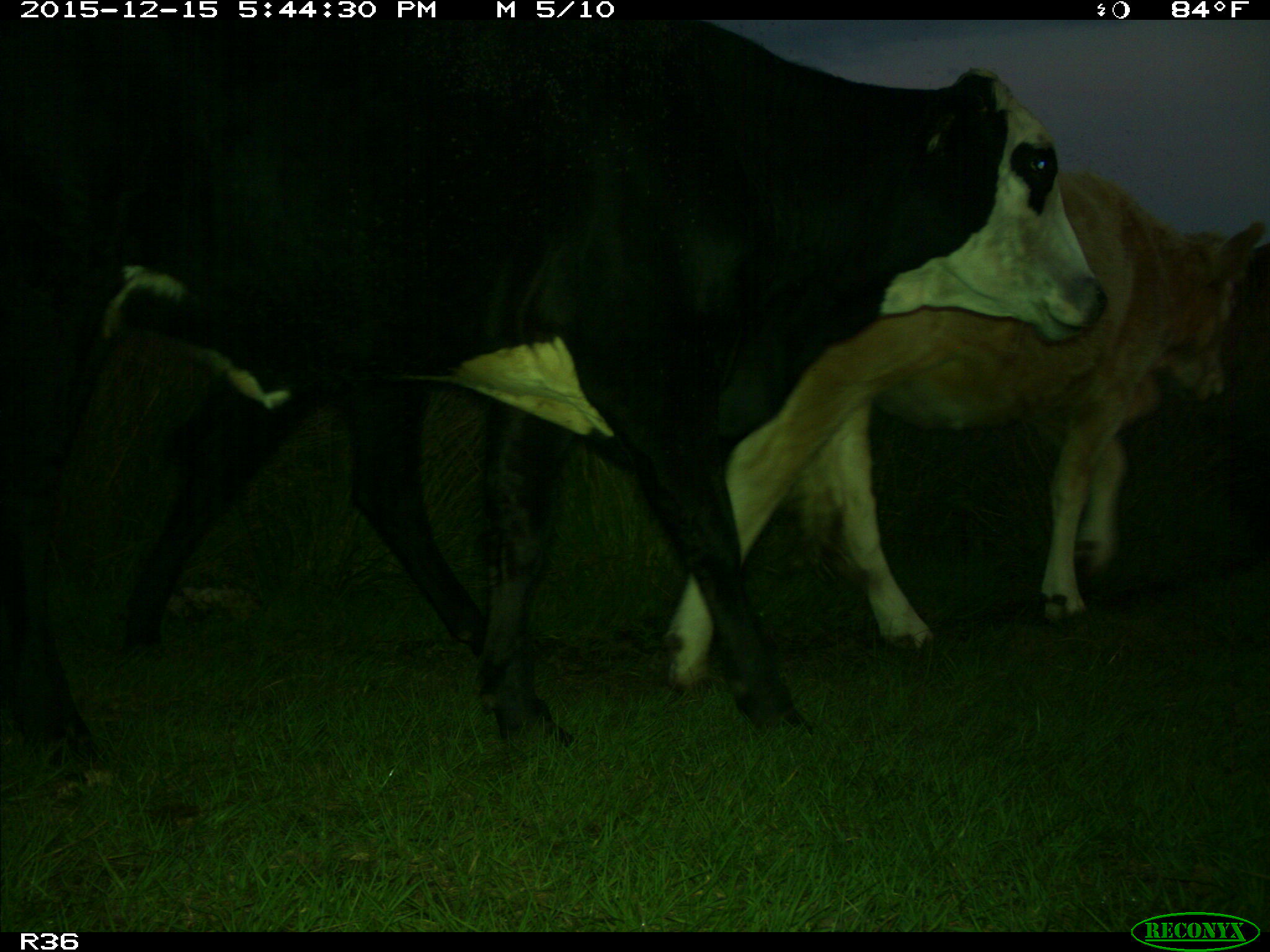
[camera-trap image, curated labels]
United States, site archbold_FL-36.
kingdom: Animalia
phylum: Chordata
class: Mammalia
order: Artiodactyla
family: Bovidae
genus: Bos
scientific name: Bos taurus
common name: domestic cow